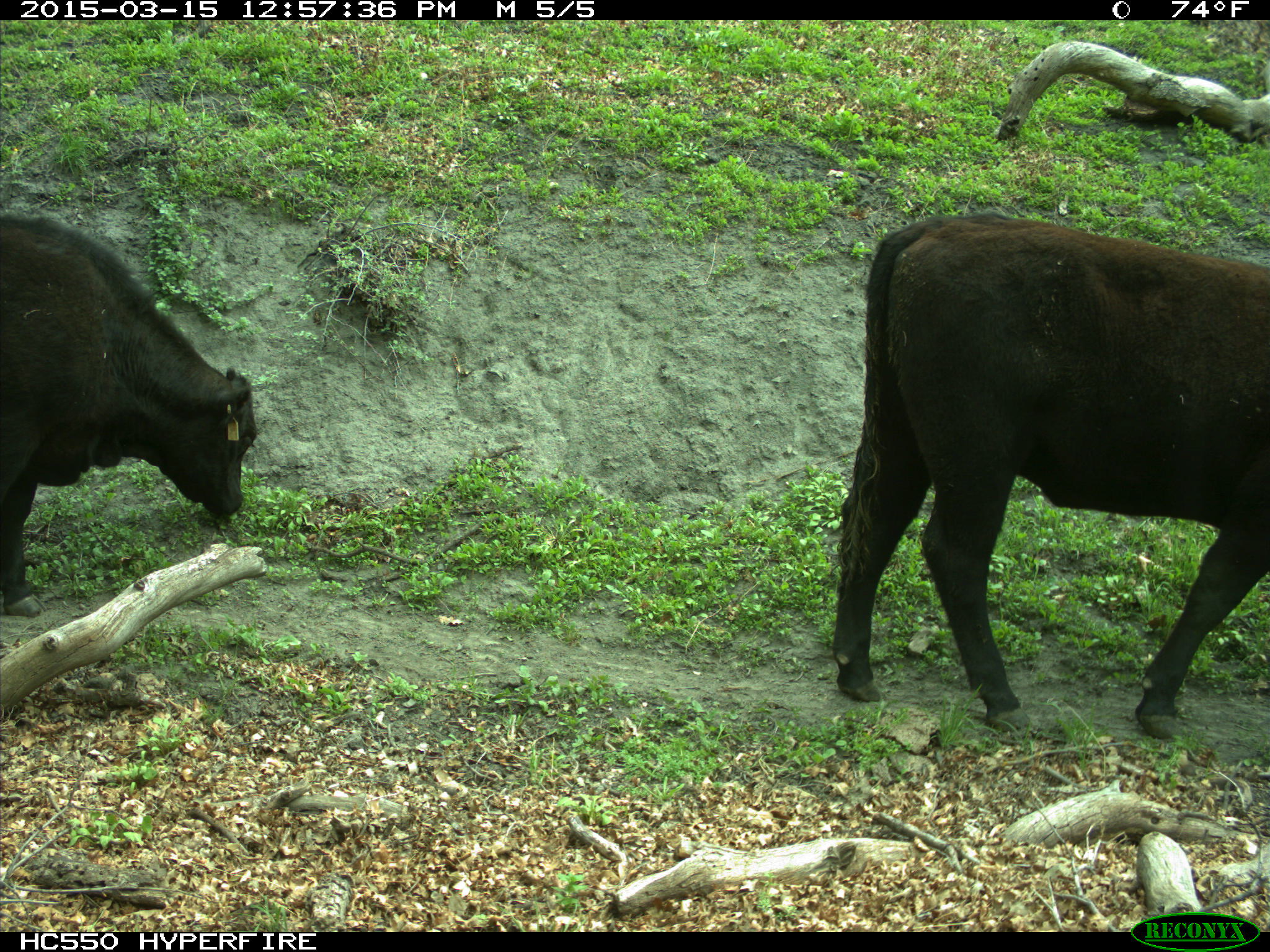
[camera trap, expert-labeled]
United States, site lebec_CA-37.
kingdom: Animalia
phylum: Chordata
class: Mammalia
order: Artiodactyla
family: Bovidae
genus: Bos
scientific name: Bos taurus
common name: domestic cow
Bos taurus (domestic cow).